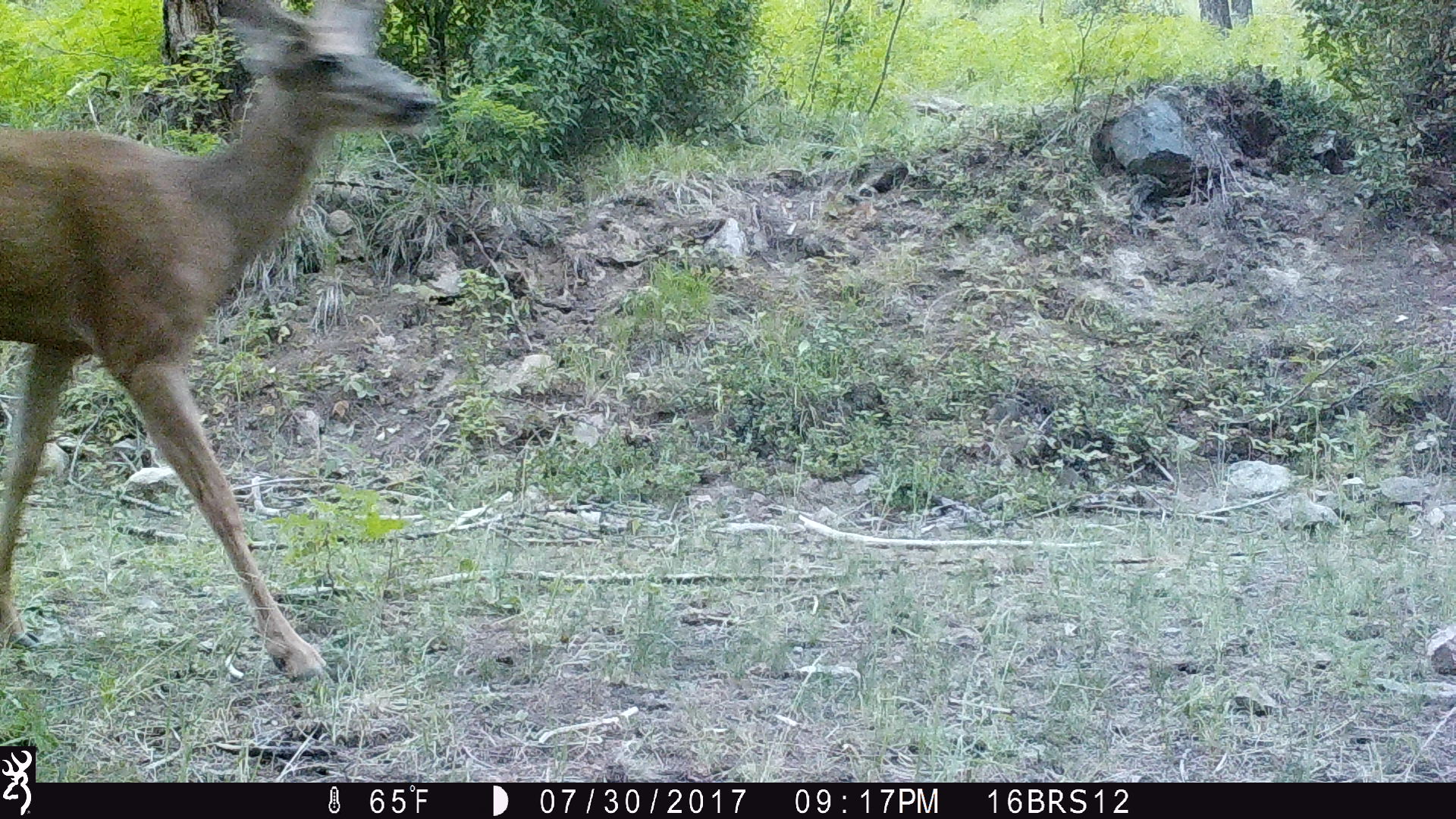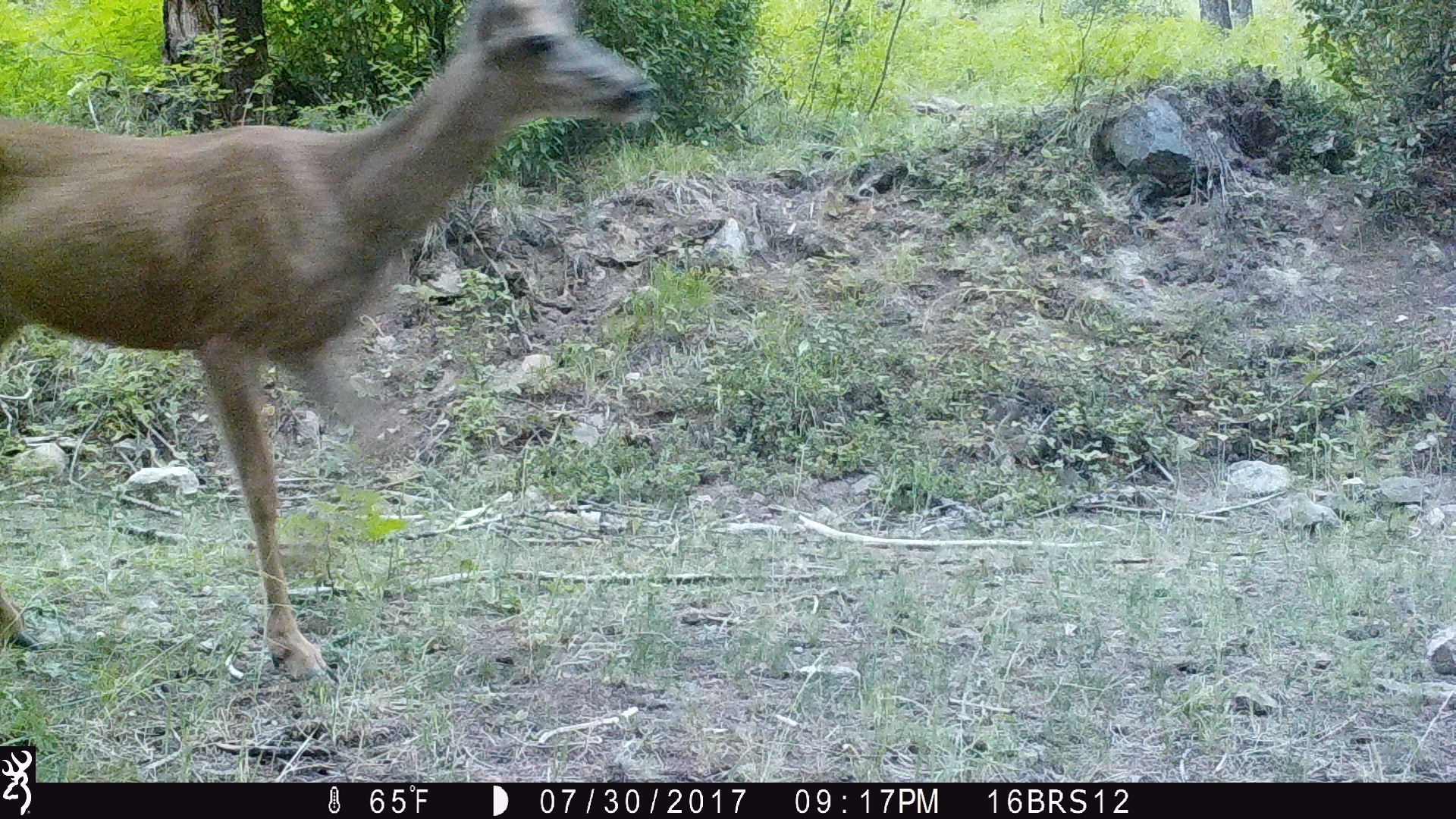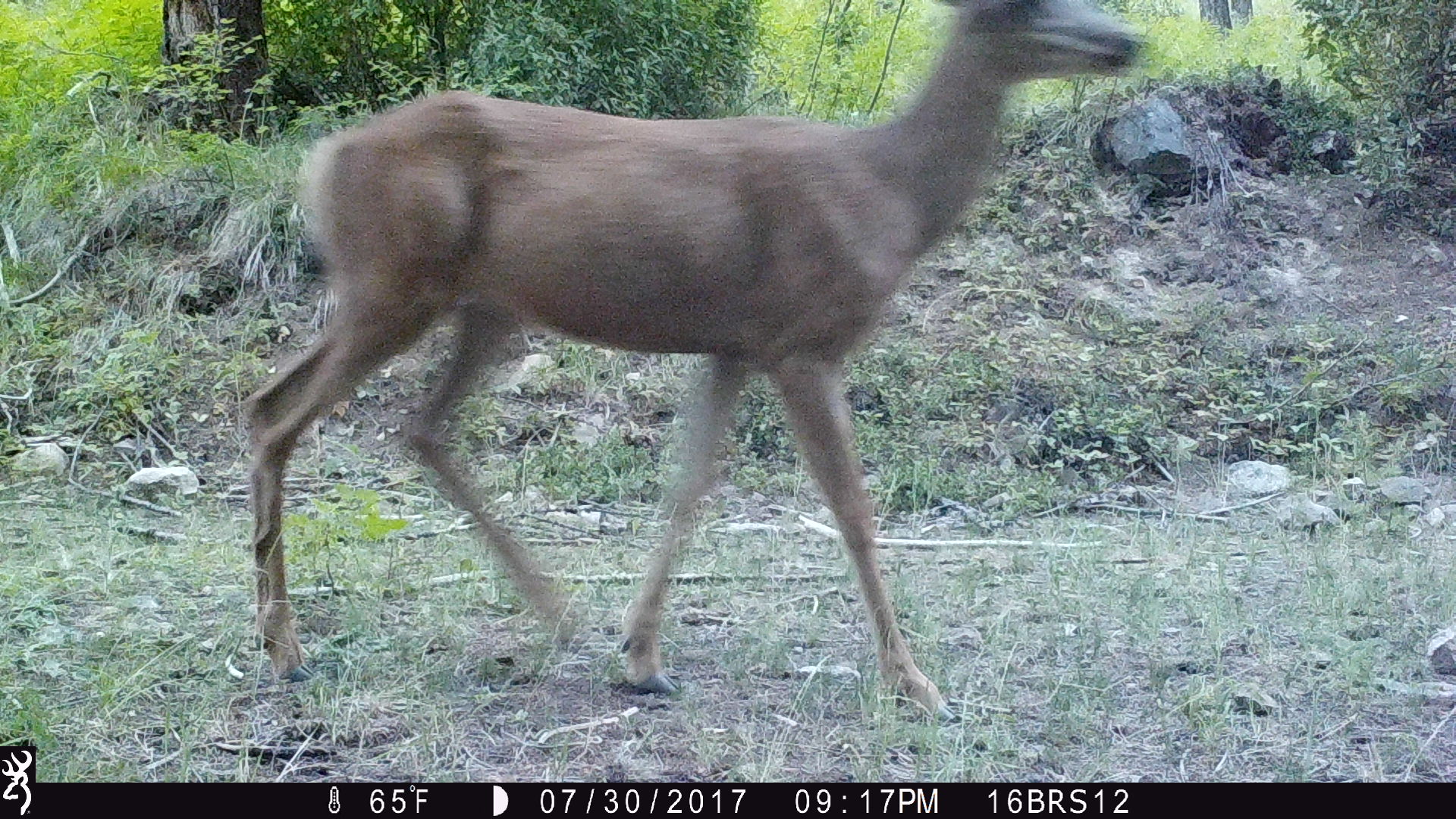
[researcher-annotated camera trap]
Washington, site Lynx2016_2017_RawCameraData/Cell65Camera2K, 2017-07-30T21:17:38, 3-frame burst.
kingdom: Animalia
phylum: Chordata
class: Mammalia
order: Artiodactyla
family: Cervidae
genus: Odocoileus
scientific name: Odocoileus hemionus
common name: mule deer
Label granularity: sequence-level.